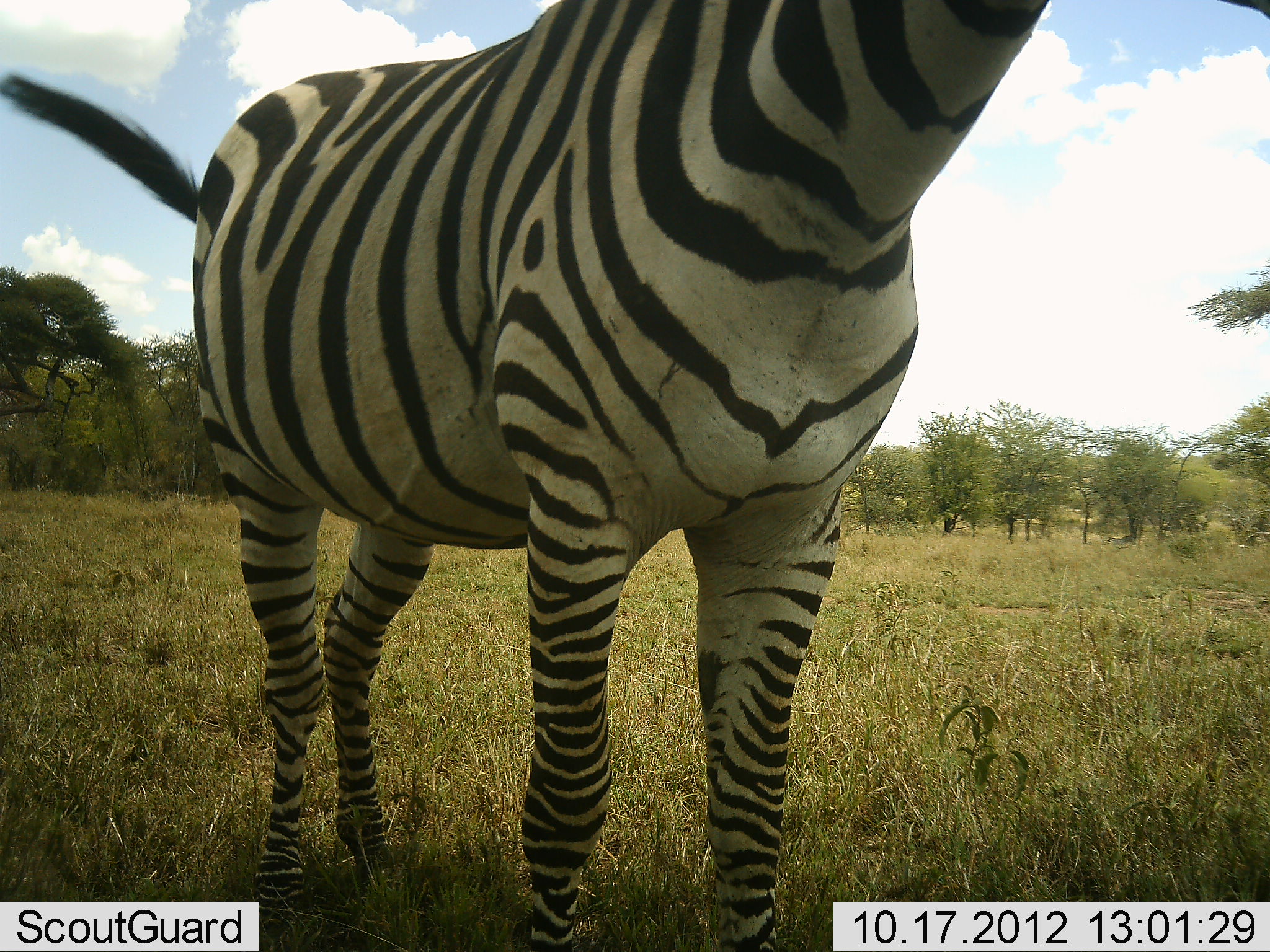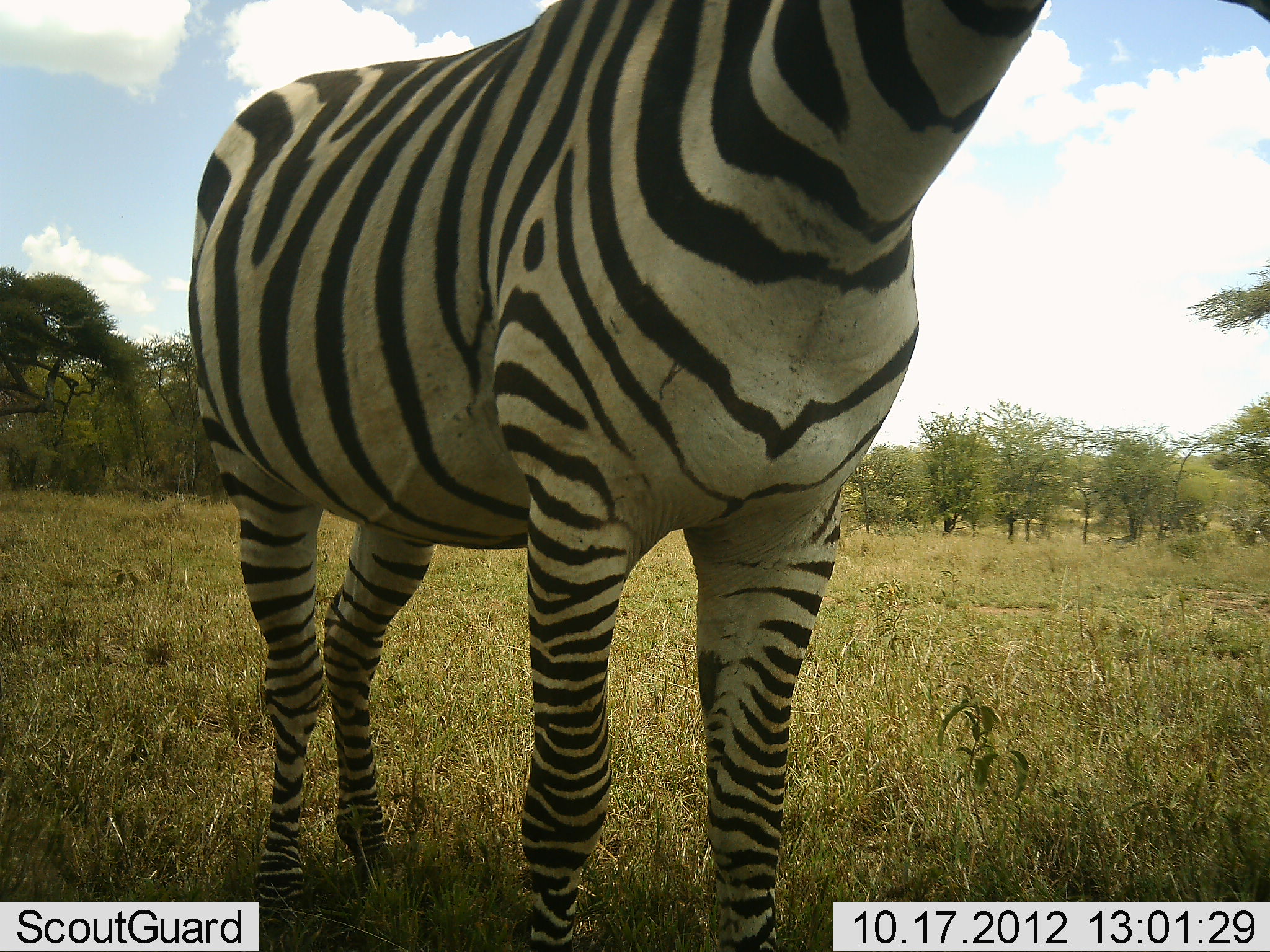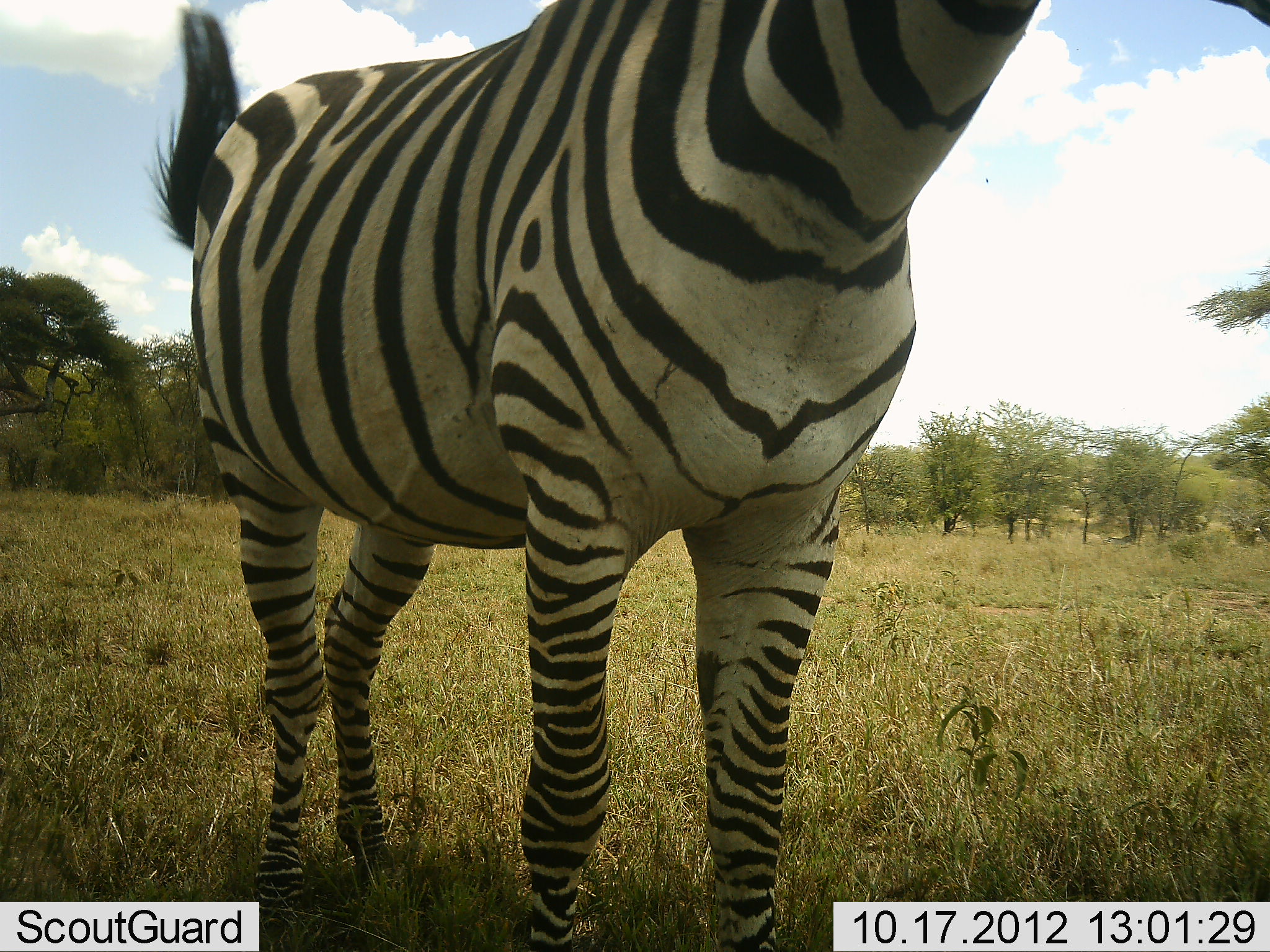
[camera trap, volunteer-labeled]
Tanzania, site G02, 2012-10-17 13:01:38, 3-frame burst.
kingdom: Animalia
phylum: Chordata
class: Mammalia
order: Perissodactyla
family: Equidae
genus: Equus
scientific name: Equus quagga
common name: plains zebra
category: zebra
Zebra (plains zebra) (Equus quagga), count 1. Behavior (volunteer vote fractions): standing 100%, resting 0%, moving 0%, interacting 0%. Young present (vote fraction): 0%. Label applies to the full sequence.